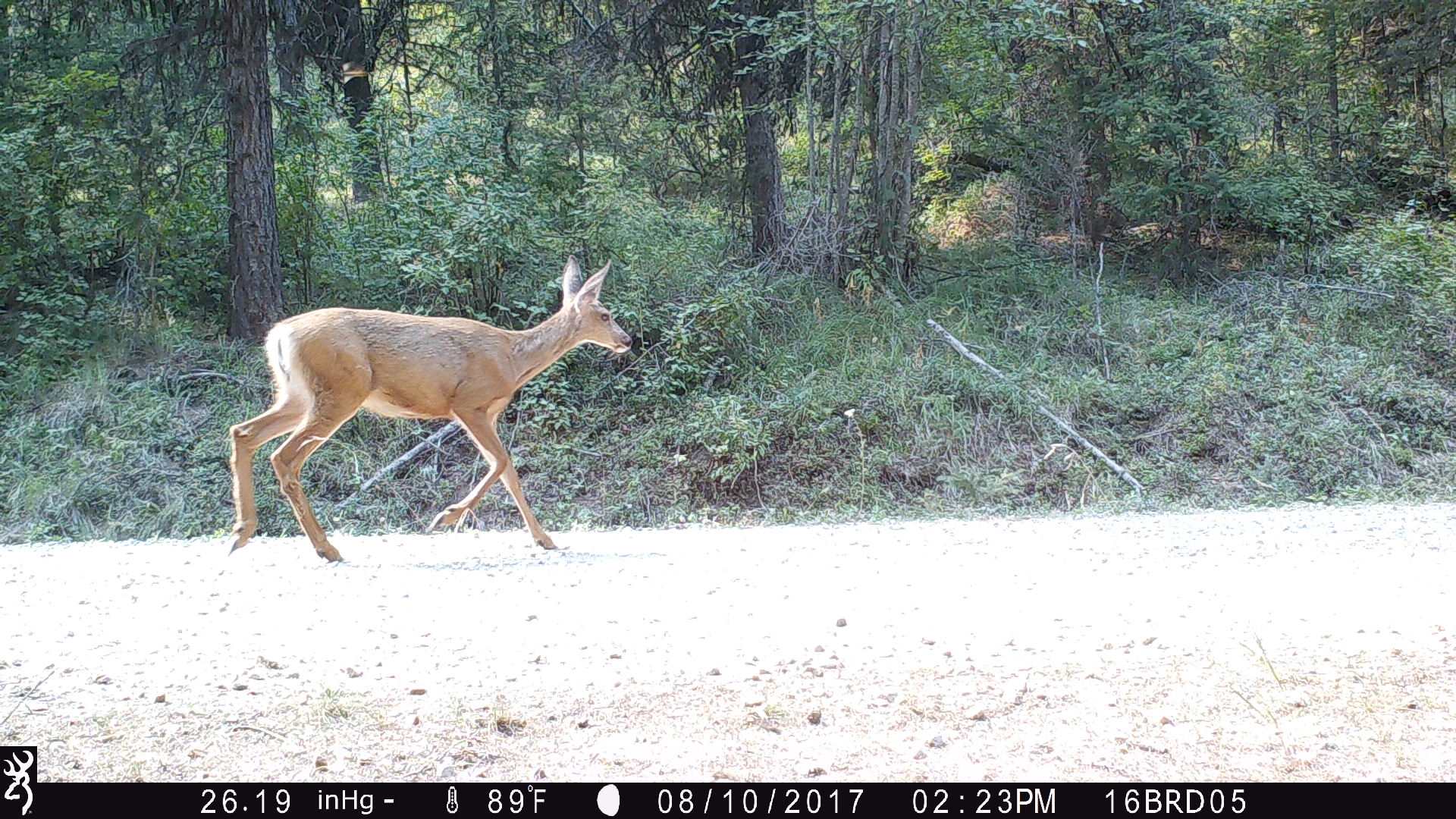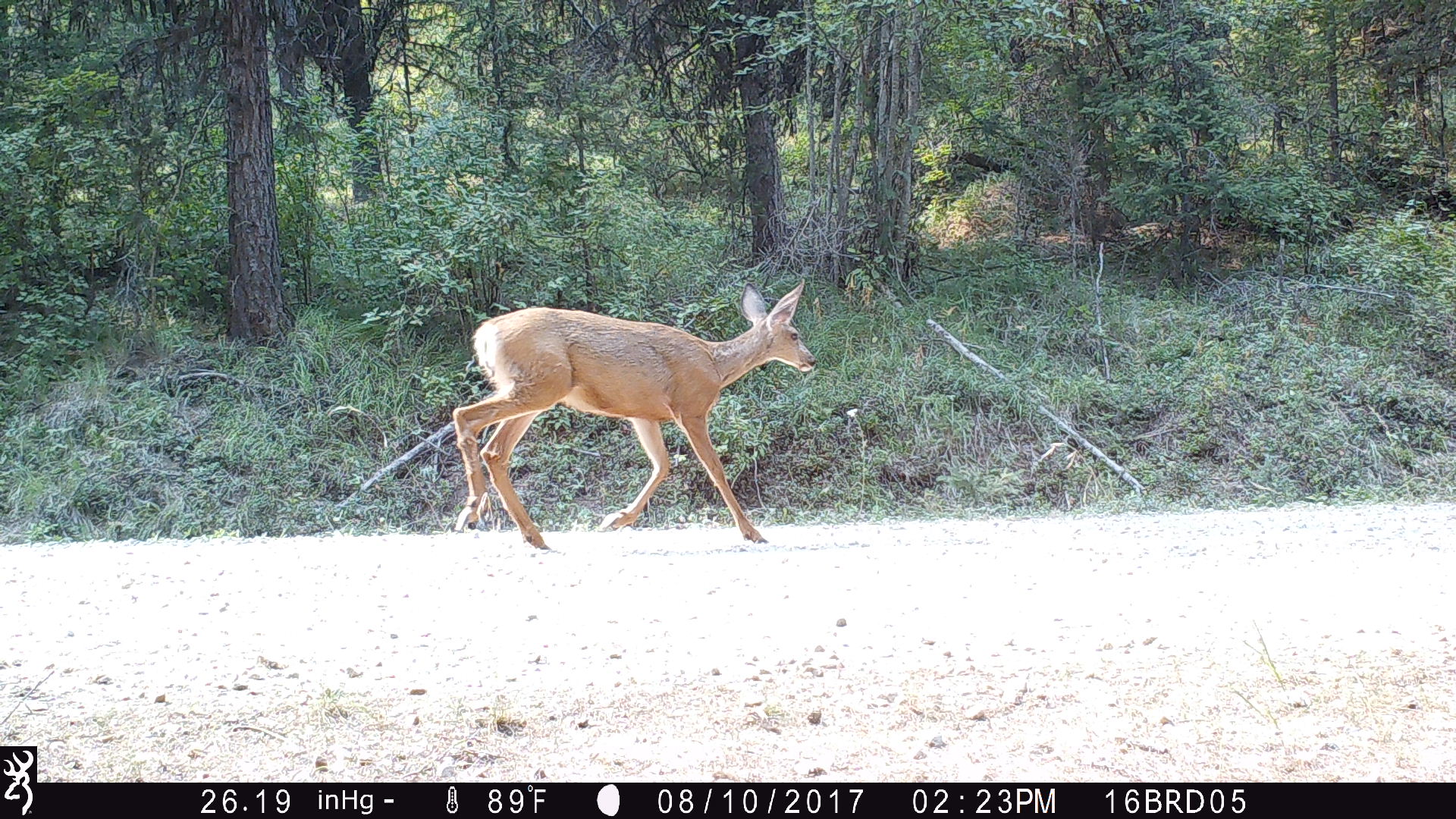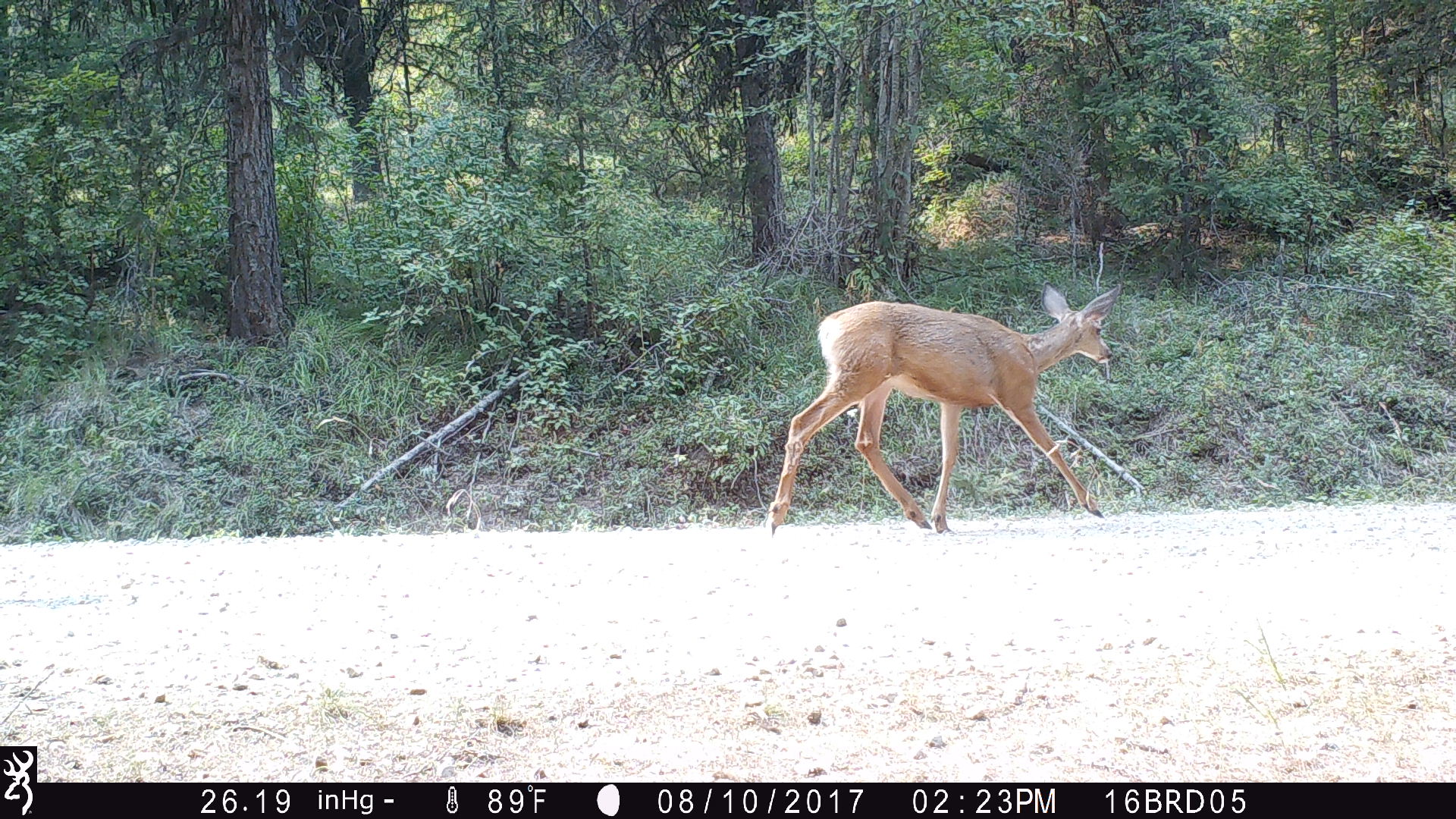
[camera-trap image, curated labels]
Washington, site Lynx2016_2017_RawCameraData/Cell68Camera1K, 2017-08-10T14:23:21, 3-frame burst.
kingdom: Animalia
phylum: Chordata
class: Mammalia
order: Artiodactyla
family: Cervidae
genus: Odocoileus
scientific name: Odocoileus hemionus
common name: mule deer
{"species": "Odocoileus hemionus (mule deer)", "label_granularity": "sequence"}